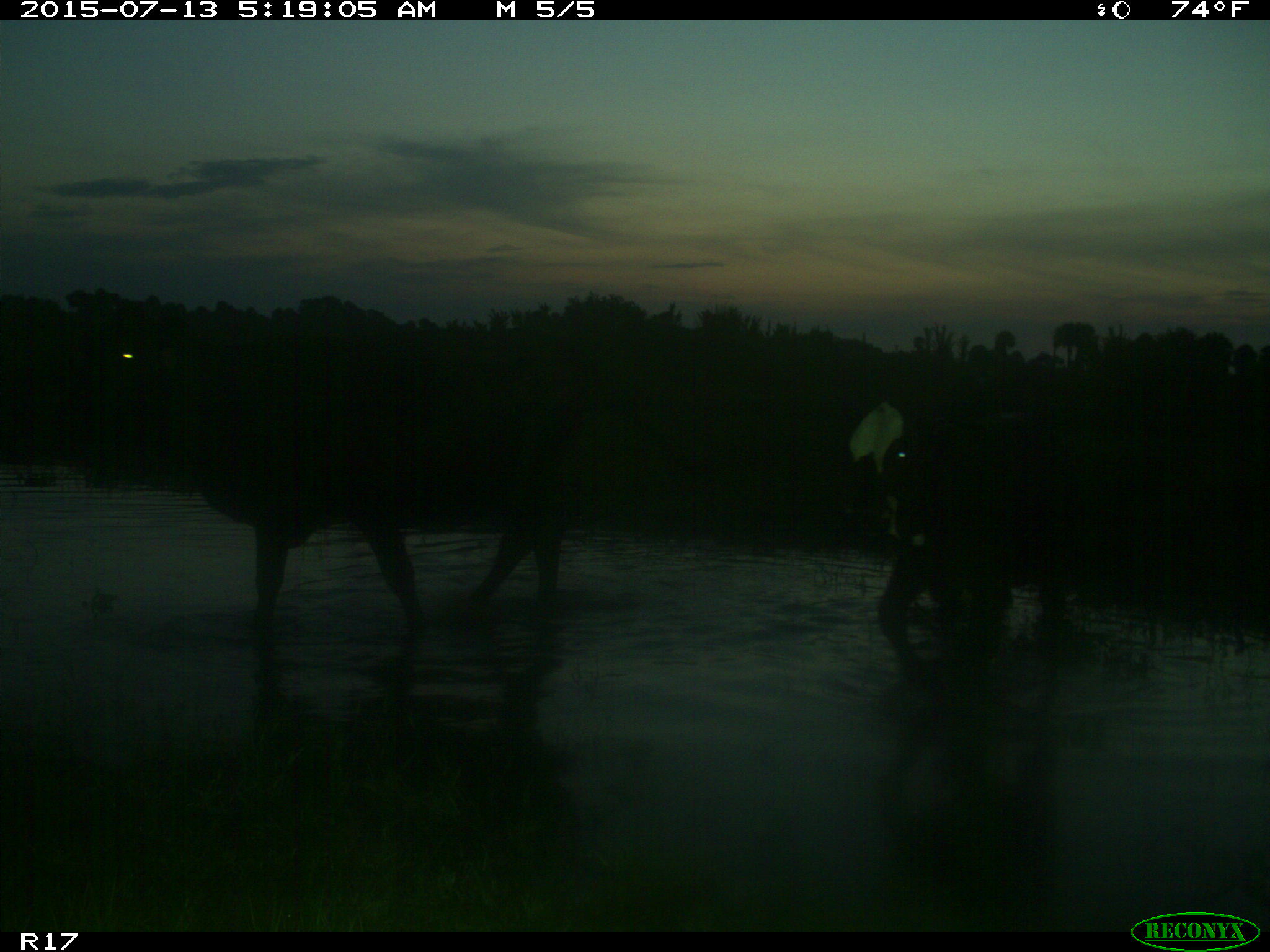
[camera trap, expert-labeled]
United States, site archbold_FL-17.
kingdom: Animalia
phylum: Chordata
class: Mammalia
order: Artiodactyla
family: Bovidae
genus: Bos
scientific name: Bos taurus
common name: domestic cow